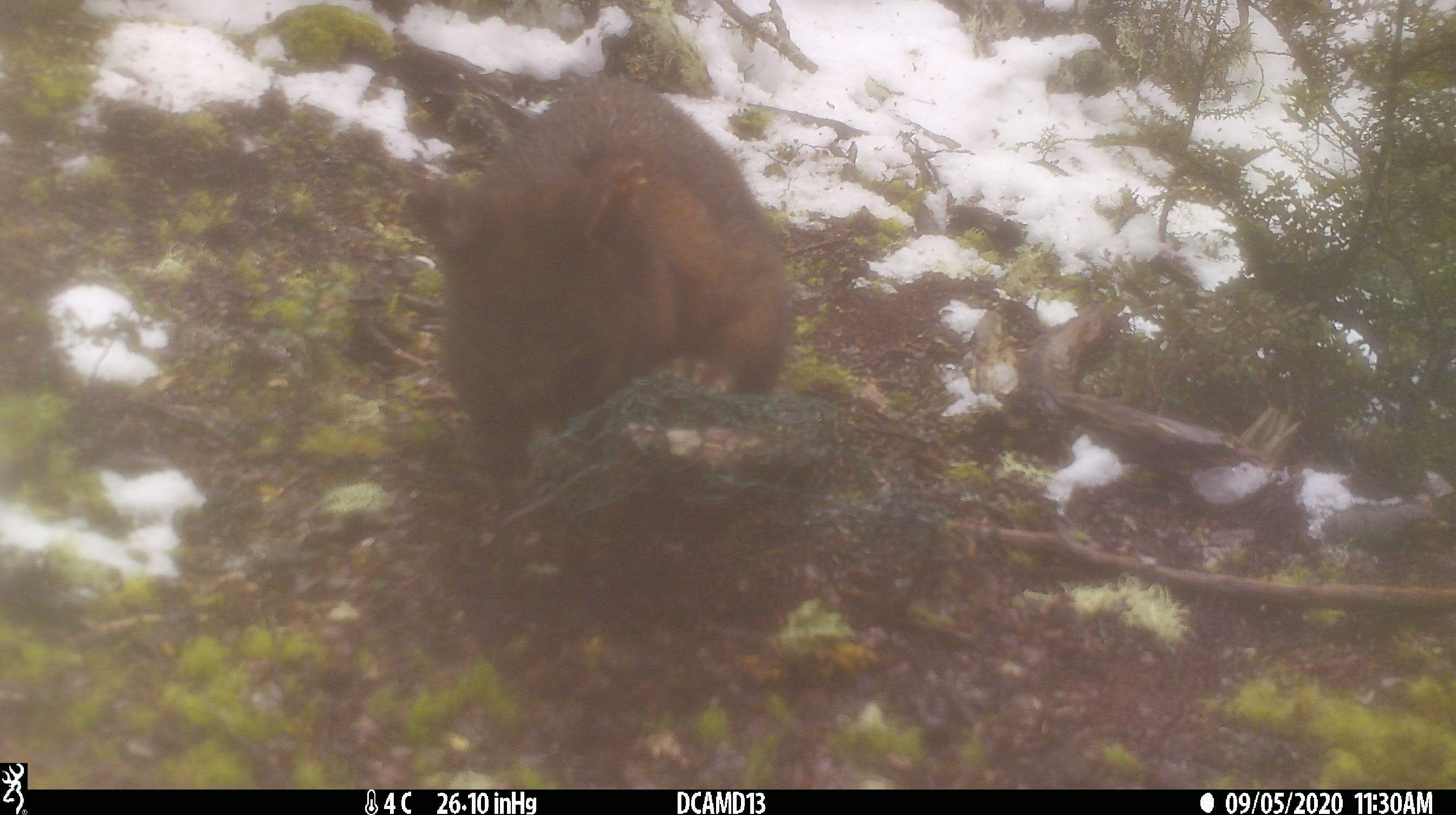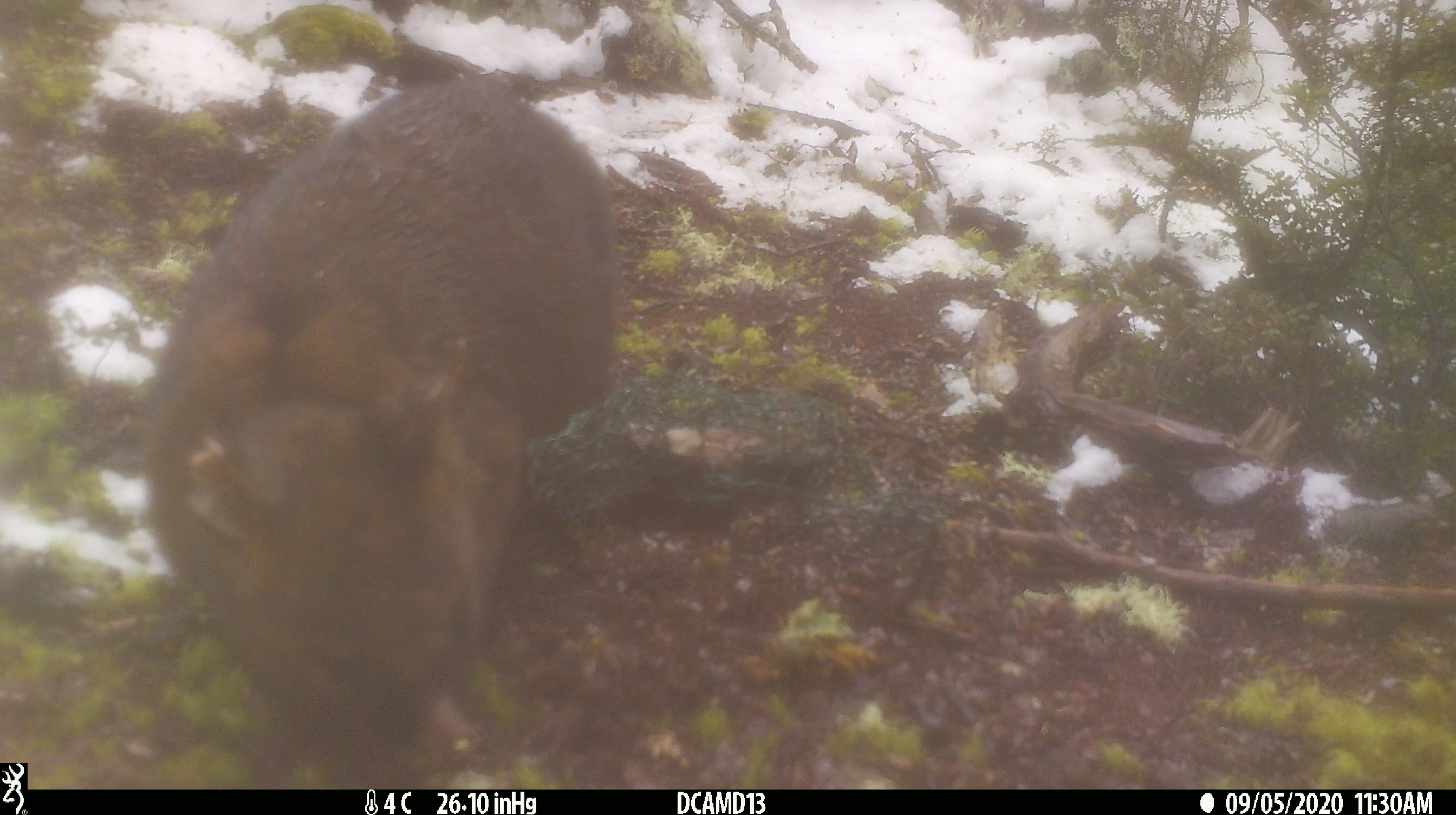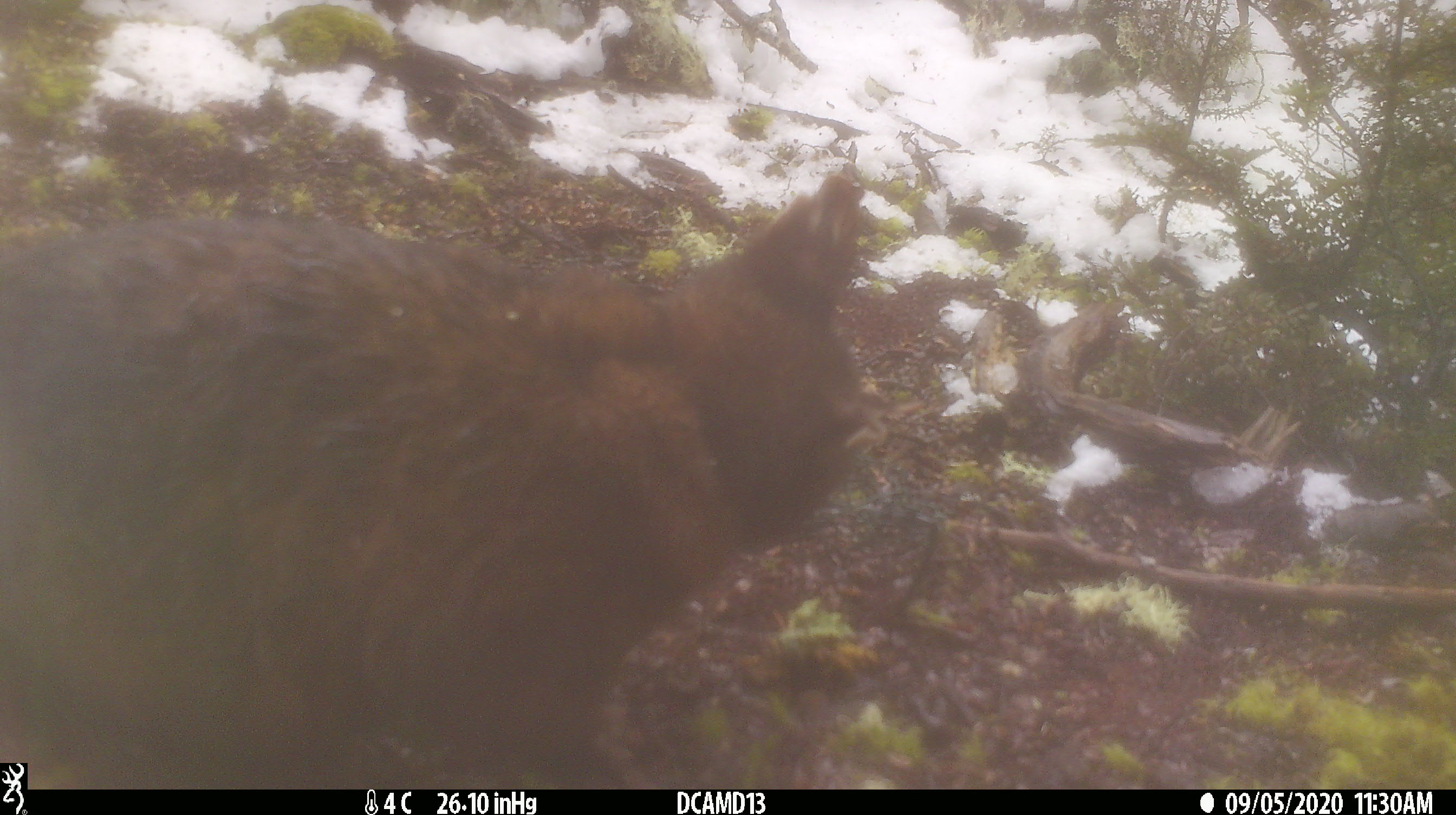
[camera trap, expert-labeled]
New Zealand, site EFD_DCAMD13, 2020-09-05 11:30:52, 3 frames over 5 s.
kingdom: Animalia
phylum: Chordata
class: Mammalia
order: Diprotodontia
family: Phalangeridae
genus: Trichosurus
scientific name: Trichosurus vulpecula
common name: common brushtail possum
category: possum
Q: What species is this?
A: Possum (common brushtail possum) (Trichosurus vulpecula).